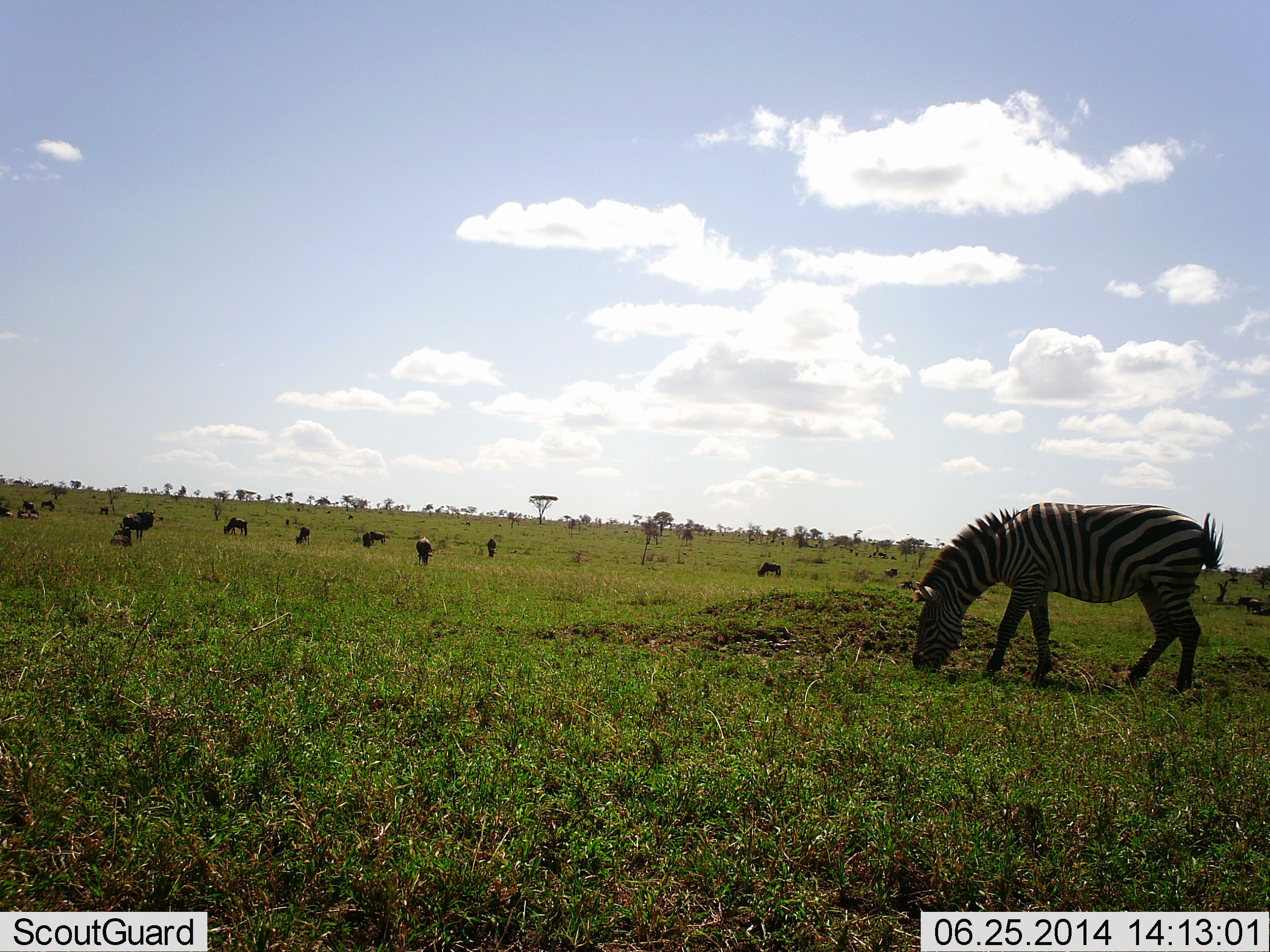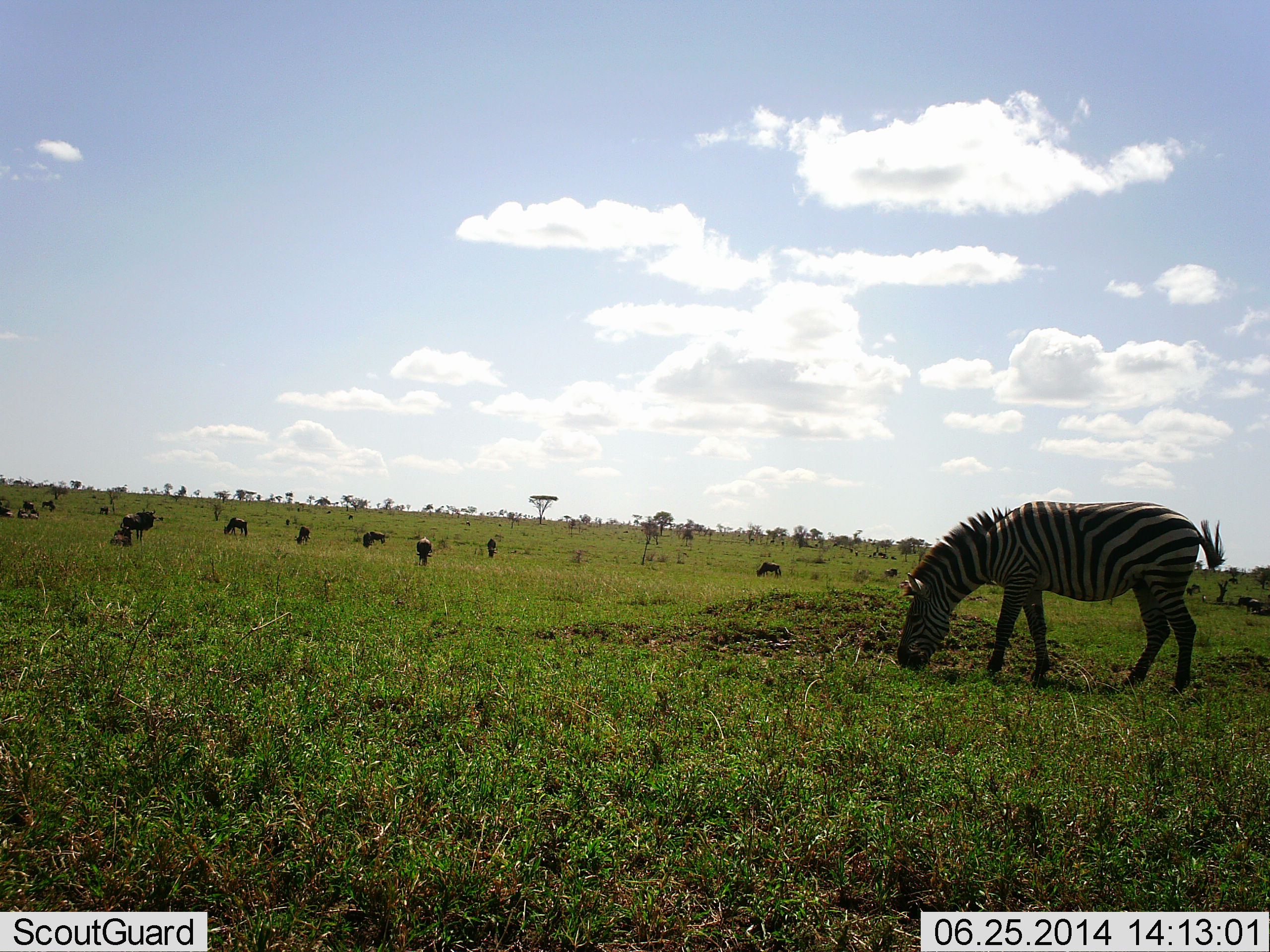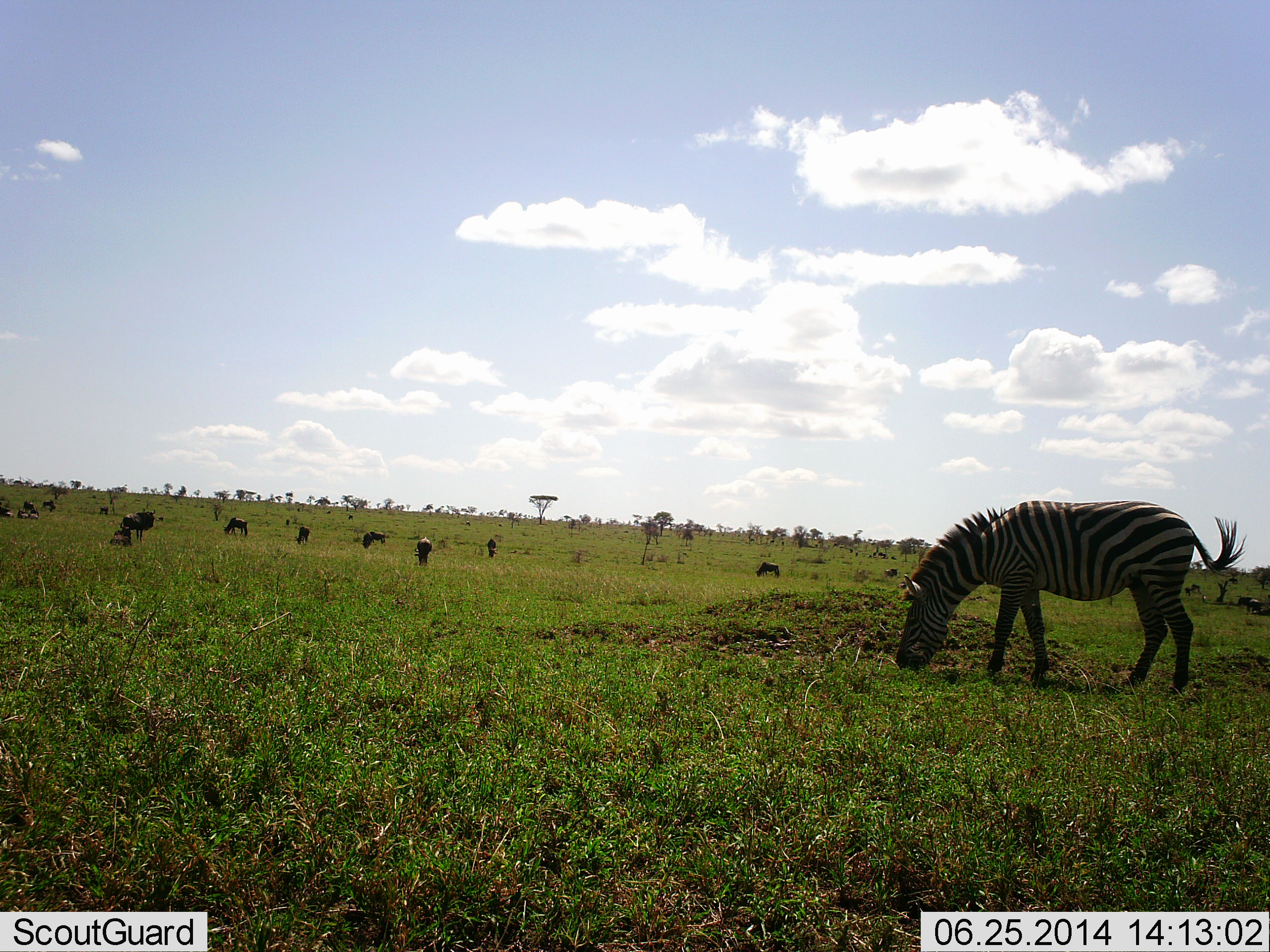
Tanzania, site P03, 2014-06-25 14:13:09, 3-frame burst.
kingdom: Animalia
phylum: Chordata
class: Mammalia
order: Perissodactyla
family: Equidae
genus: Equus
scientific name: Equus quagga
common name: plains zebra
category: zebra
Zebra (plains zebra) (Equus quagga), count 1. Behavior (volunteer vote fractions): standing 36%, resting 7%, moving 14%, interacting 0%. Young present (vote fraction): 0%. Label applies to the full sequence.